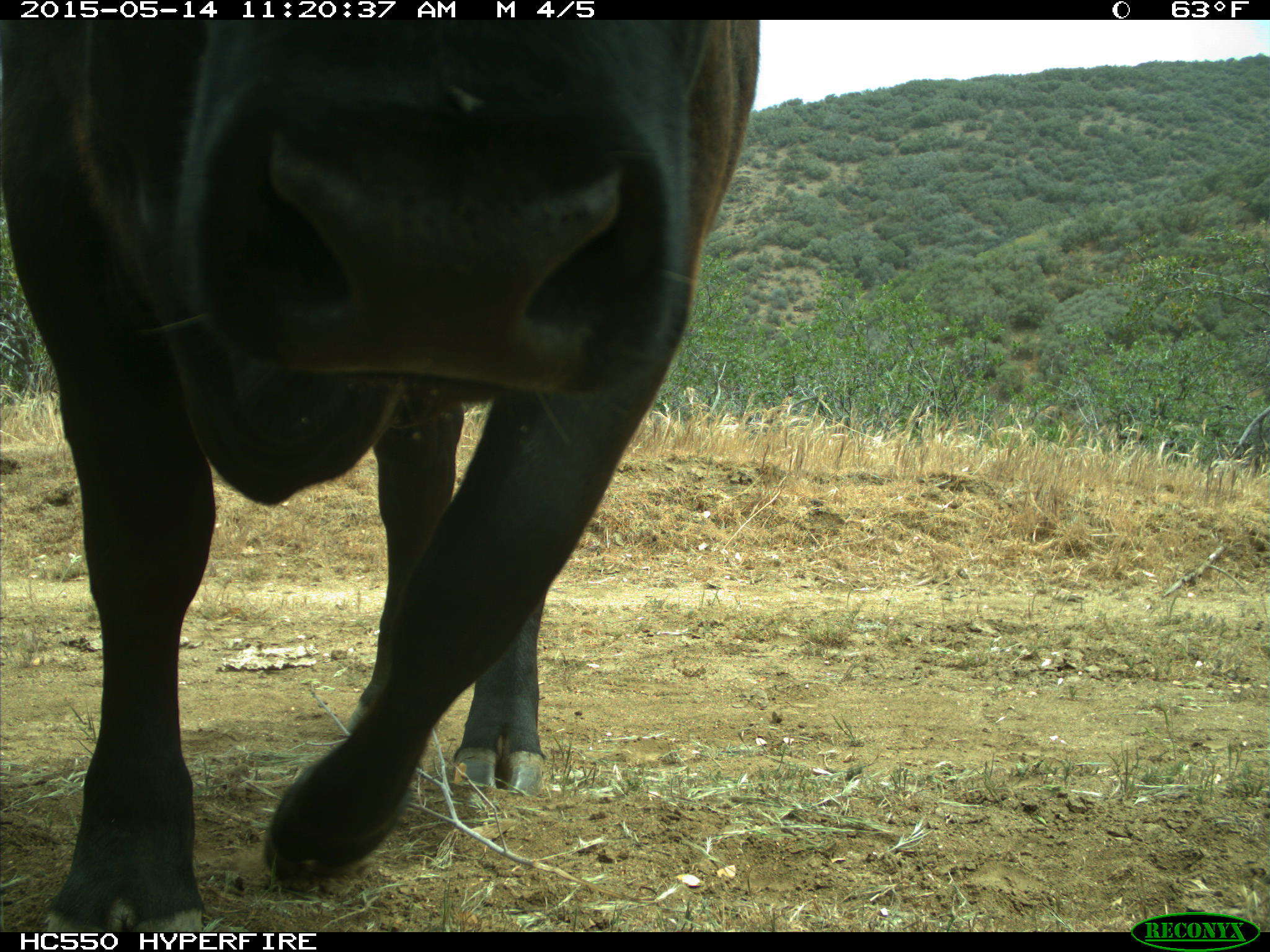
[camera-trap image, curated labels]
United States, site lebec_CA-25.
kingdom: Animalia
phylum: Chordata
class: Mammalia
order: Artiodactyla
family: Bovidae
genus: Bos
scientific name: Bos taurus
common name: domestic cow